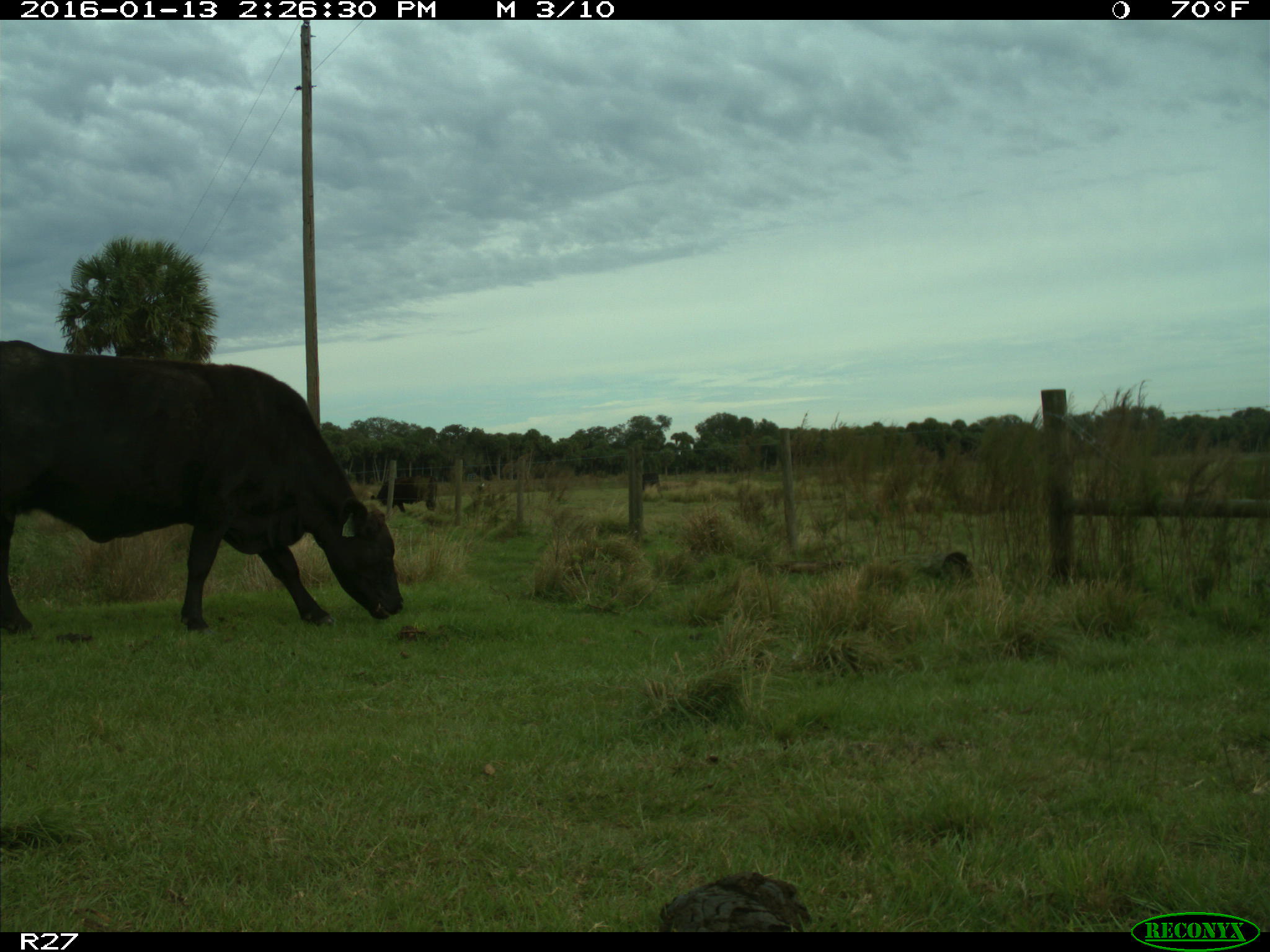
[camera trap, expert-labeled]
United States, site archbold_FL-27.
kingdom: Animalia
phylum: Chordata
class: Mammalia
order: Artiodactyla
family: Bovidae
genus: Bos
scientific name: Bos taurus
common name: domestic cow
Bos taurus (domestic cow).